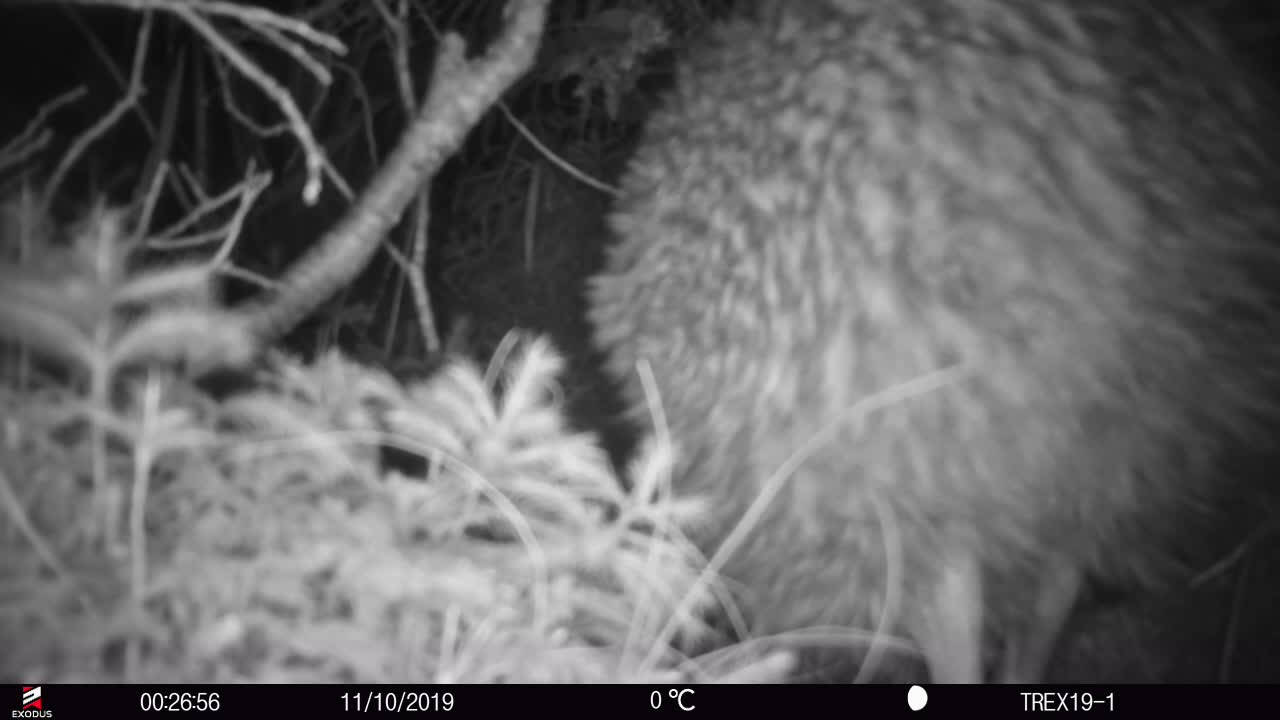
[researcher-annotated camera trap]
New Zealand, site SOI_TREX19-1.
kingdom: Animalia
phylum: Chordata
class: Aves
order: Apterygiformes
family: Apterygidae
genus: Apteryx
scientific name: Apteryx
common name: kiwi